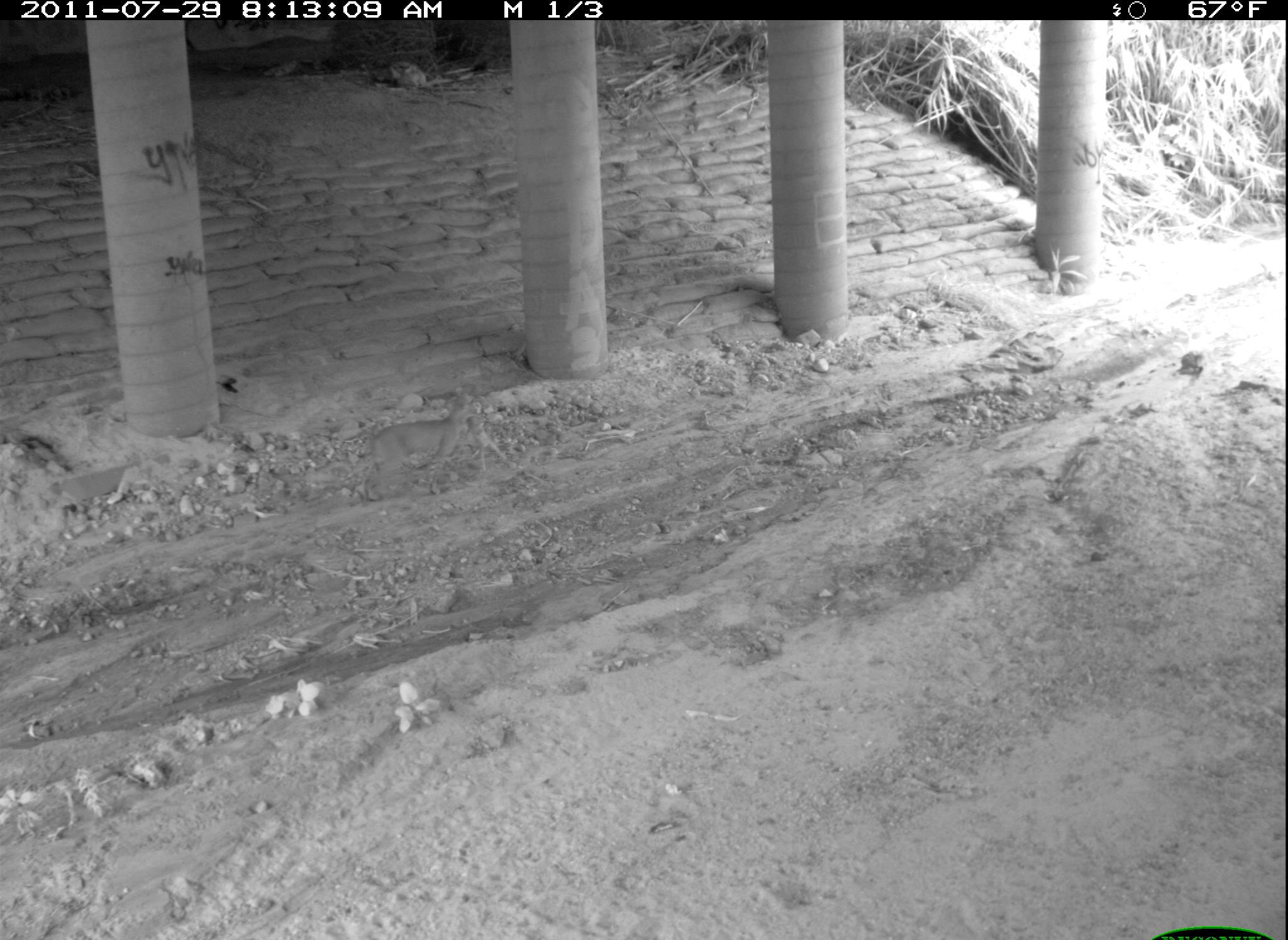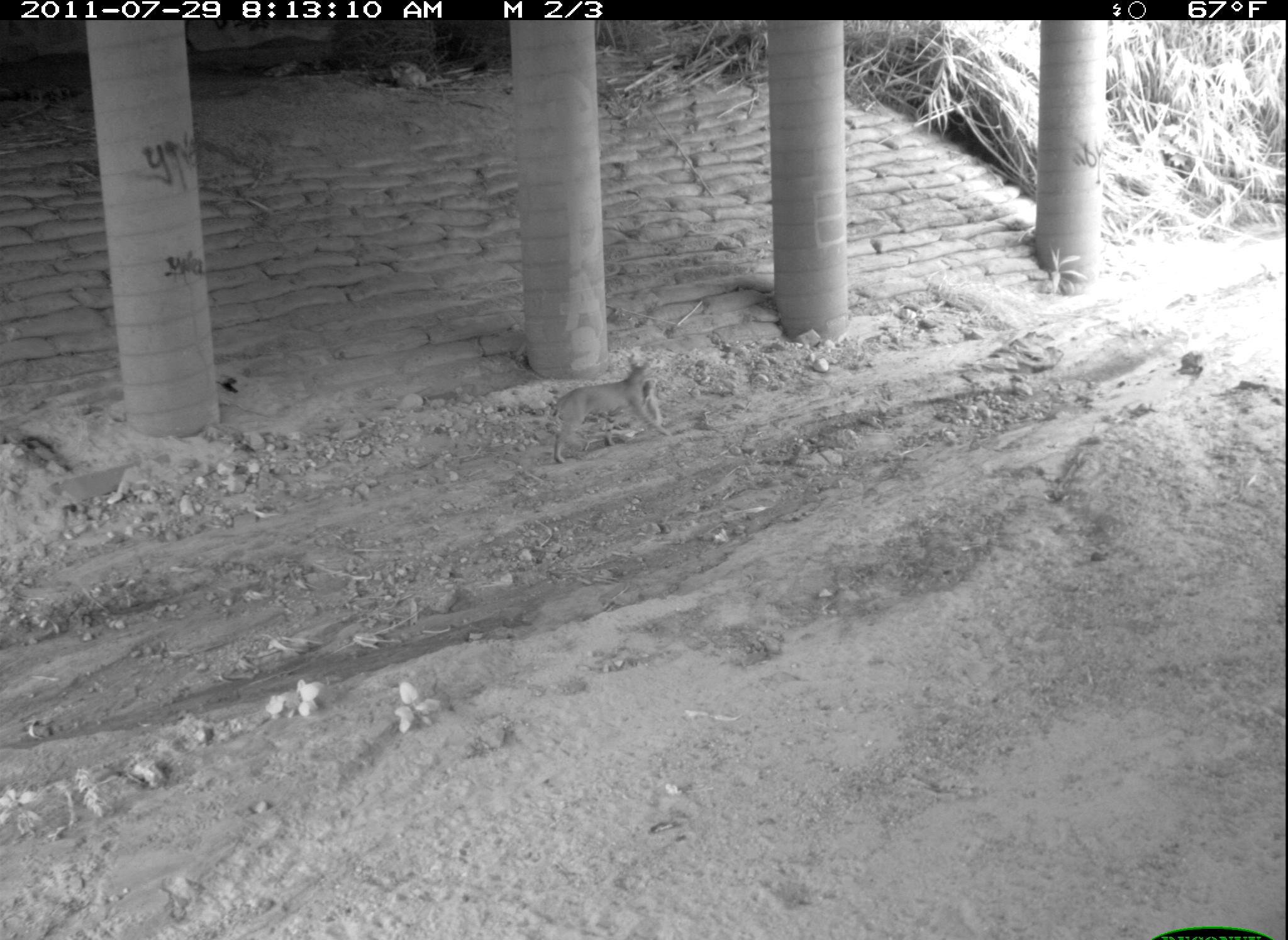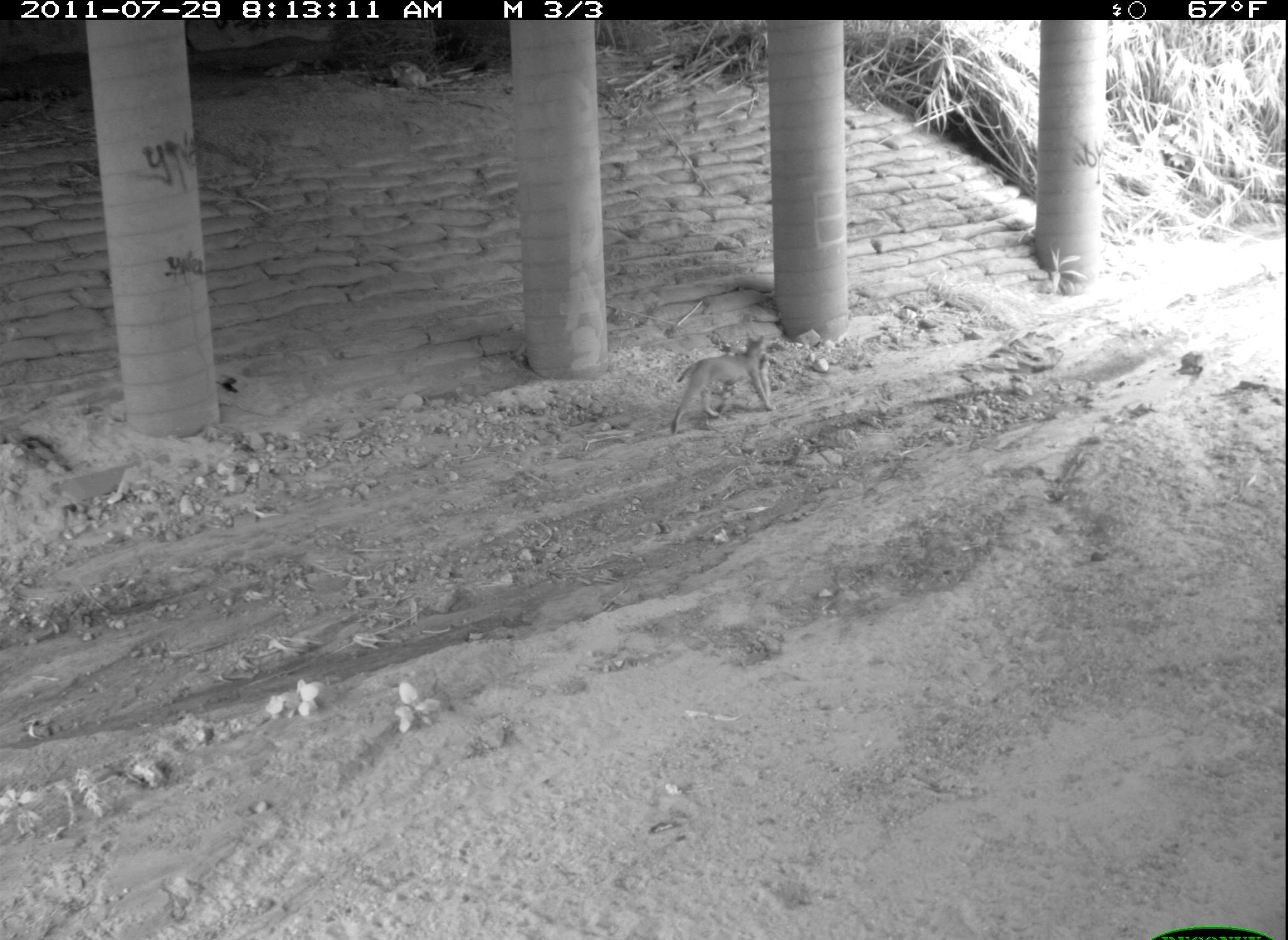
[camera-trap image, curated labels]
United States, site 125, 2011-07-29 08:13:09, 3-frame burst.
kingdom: Animalia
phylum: Chordata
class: Mammalia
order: Carnivora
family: Felidae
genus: Lynx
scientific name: Lynx rufus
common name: bobcat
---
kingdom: Animalia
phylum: Chordata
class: Mammalia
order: Lagomorpha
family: Leporidae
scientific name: Leporidae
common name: rabbits and hares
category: rabbit